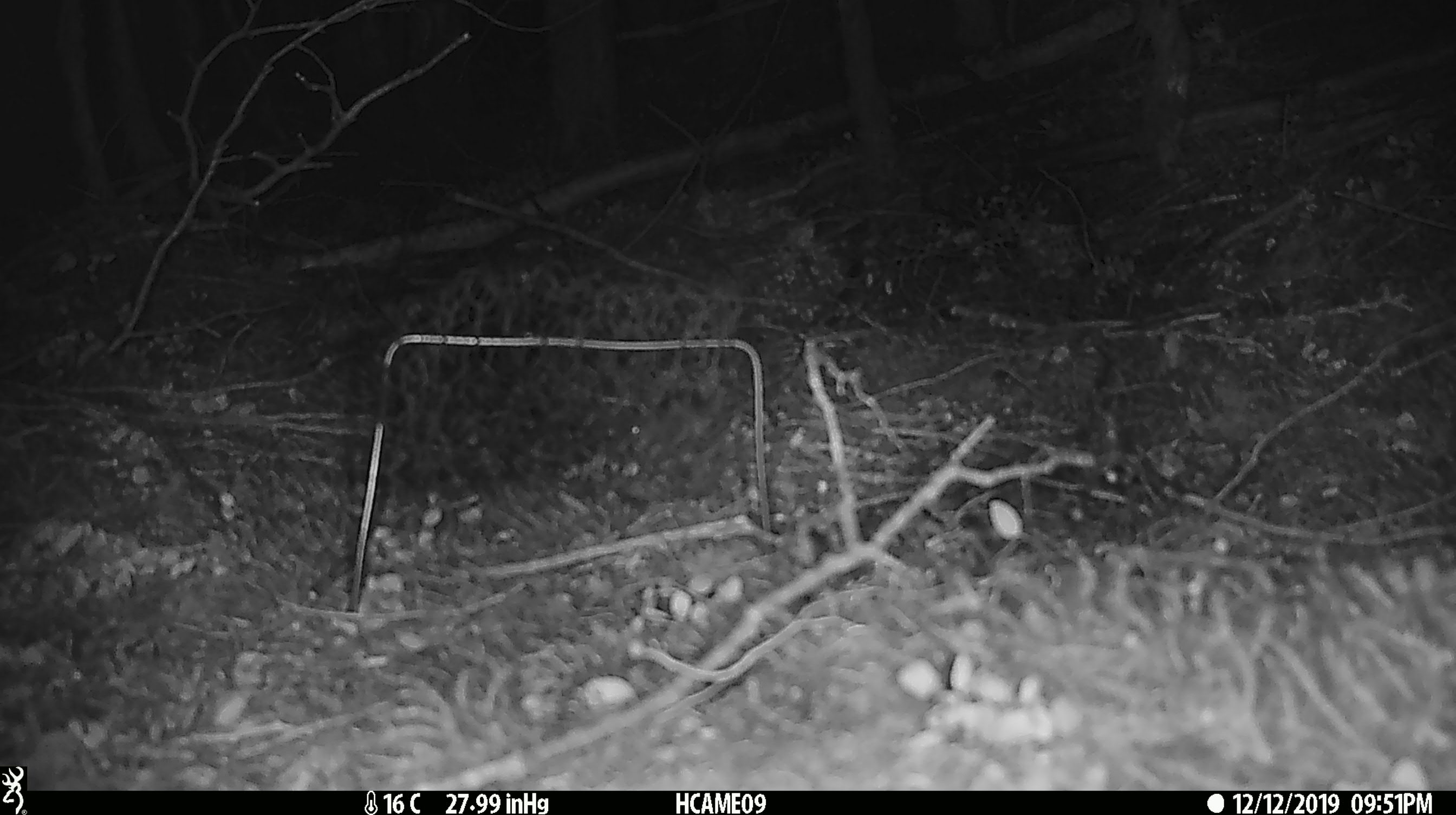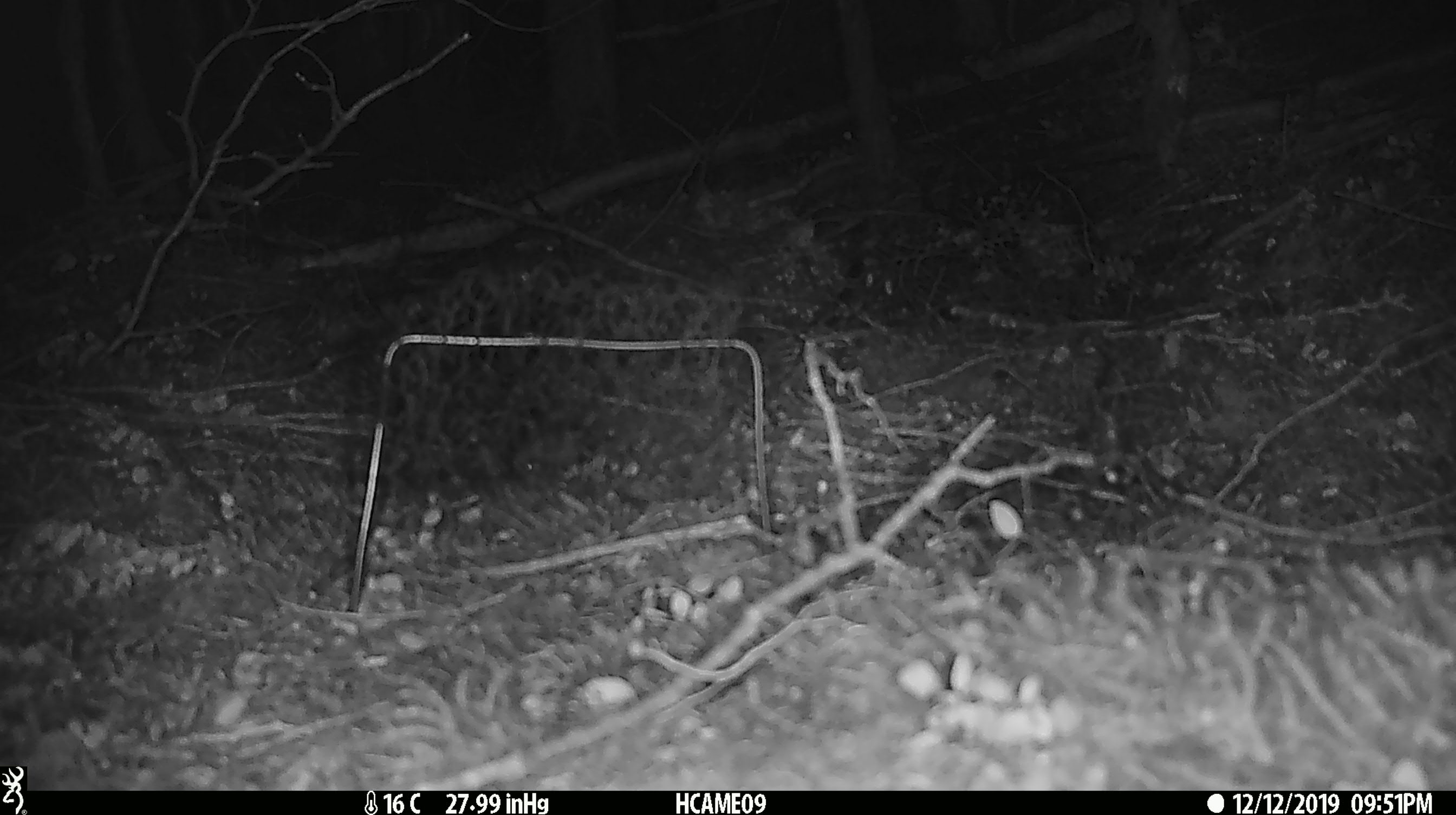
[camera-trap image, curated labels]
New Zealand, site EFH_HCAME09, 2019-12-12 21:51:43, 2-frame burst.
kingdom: Animalia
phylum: Chordata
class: Mammalia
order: Rodentia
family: Muridae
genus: Mus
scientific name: Mus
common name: mouse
Mouse (Mus).